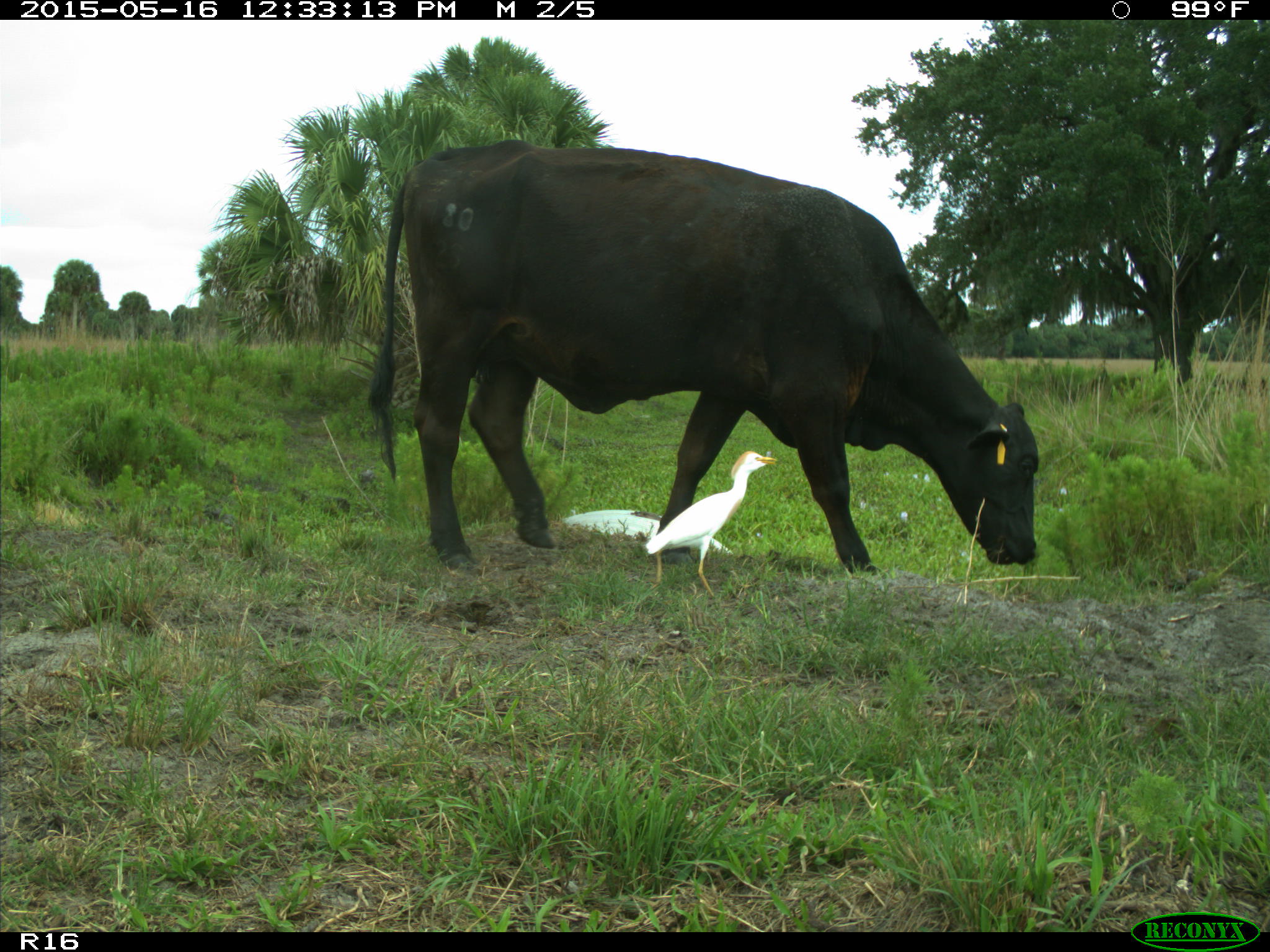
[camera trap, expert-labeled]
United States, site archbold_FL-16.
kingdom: Animalia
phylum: Chordata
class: Mammalia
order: Artiodactyla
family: Bovidae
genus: Bos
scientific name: Bos taurus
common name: domestic cow